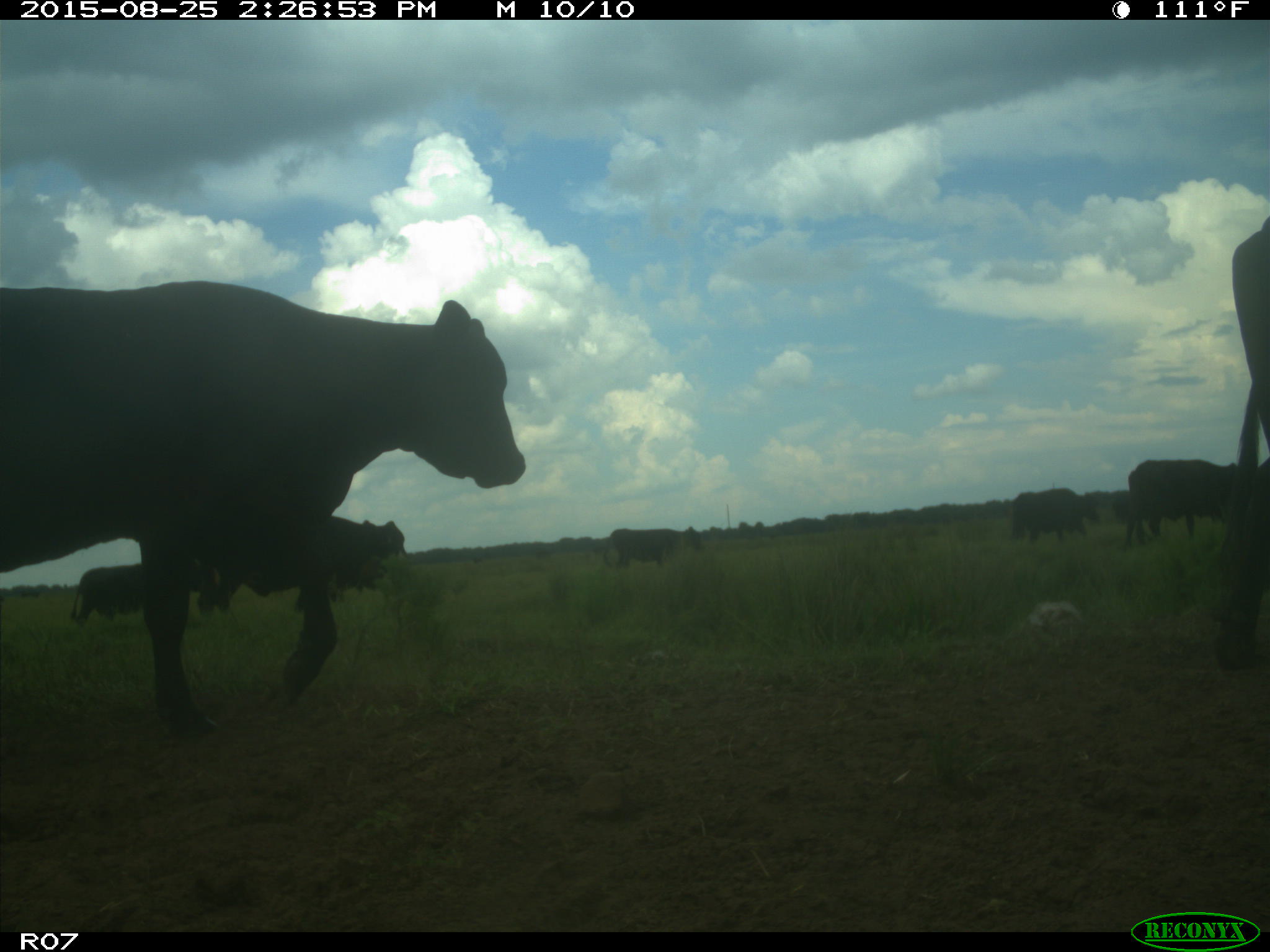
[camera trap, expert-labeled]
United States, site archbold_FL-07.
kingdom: Animalia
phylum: Chordata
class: Mammalia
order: Artiodactyla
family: Bovidae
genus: Bos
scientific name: Bos taurus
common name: domestic cow